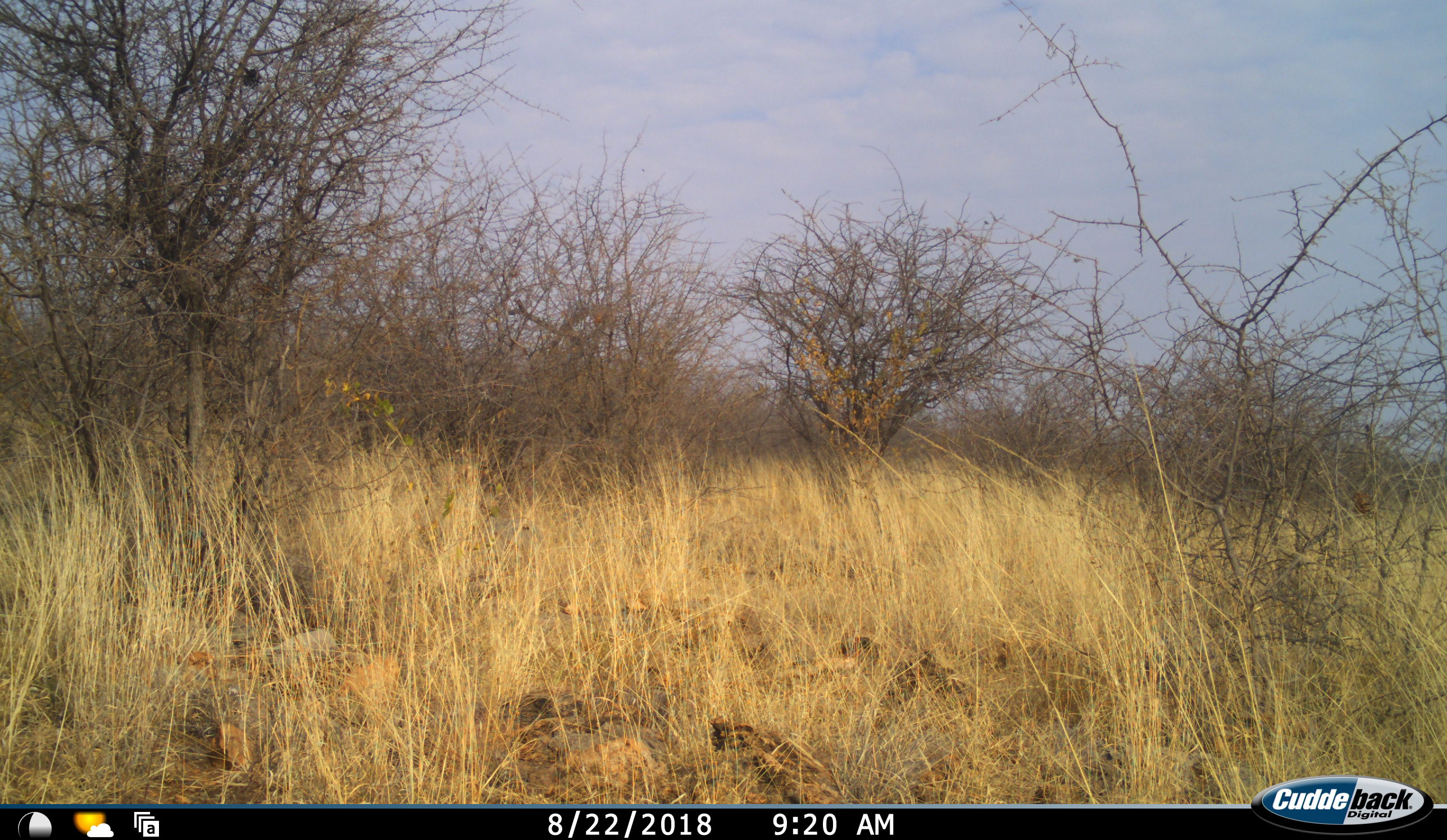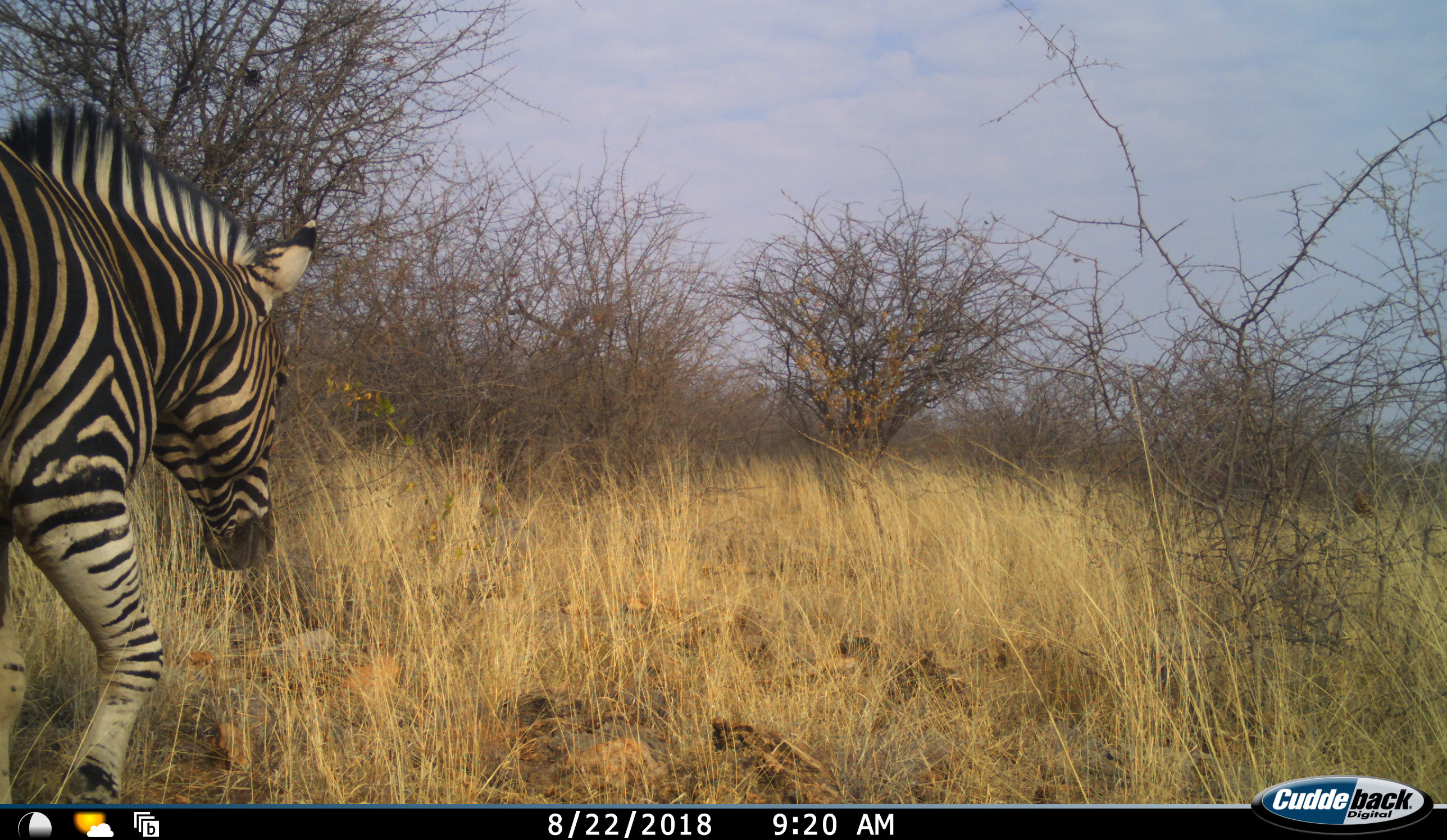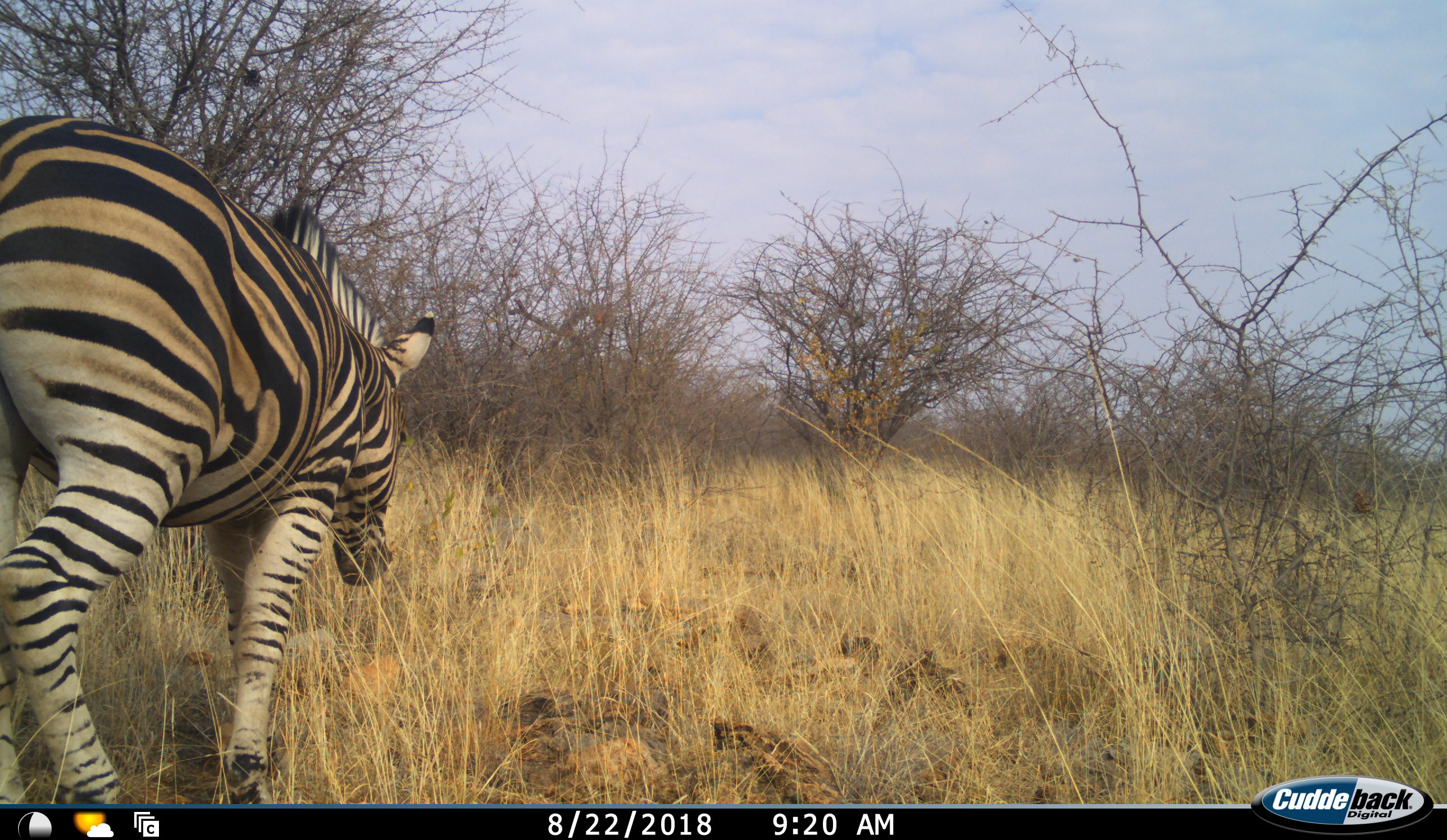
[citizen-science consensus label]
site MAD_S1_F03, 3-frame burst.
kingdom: Animalia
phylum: Chordata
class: Mammalia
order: Perissodactyla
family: Equidae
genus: Equus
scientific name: Equus quagga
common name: plains zebra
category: zebraplains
Zebraplains (plains zebra) (Equus quagga), count 1. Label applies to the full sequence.